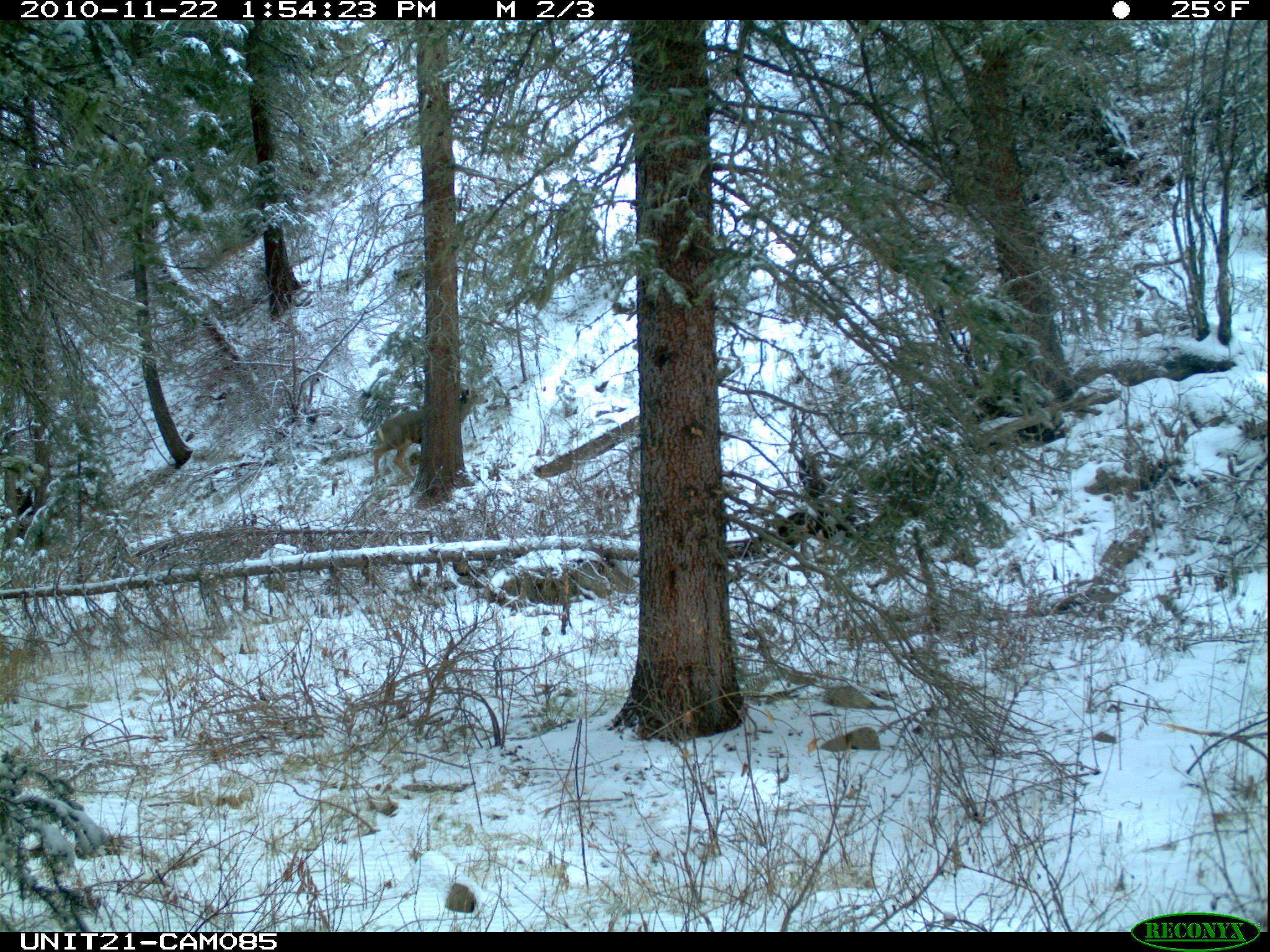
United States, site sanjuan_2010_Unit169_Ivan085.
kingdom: Animalia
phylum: Chordata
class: Mammalia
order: Artiodactyla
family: Cervidae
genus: Odocoileus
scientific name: Odocoileus hemionus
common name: mule deer